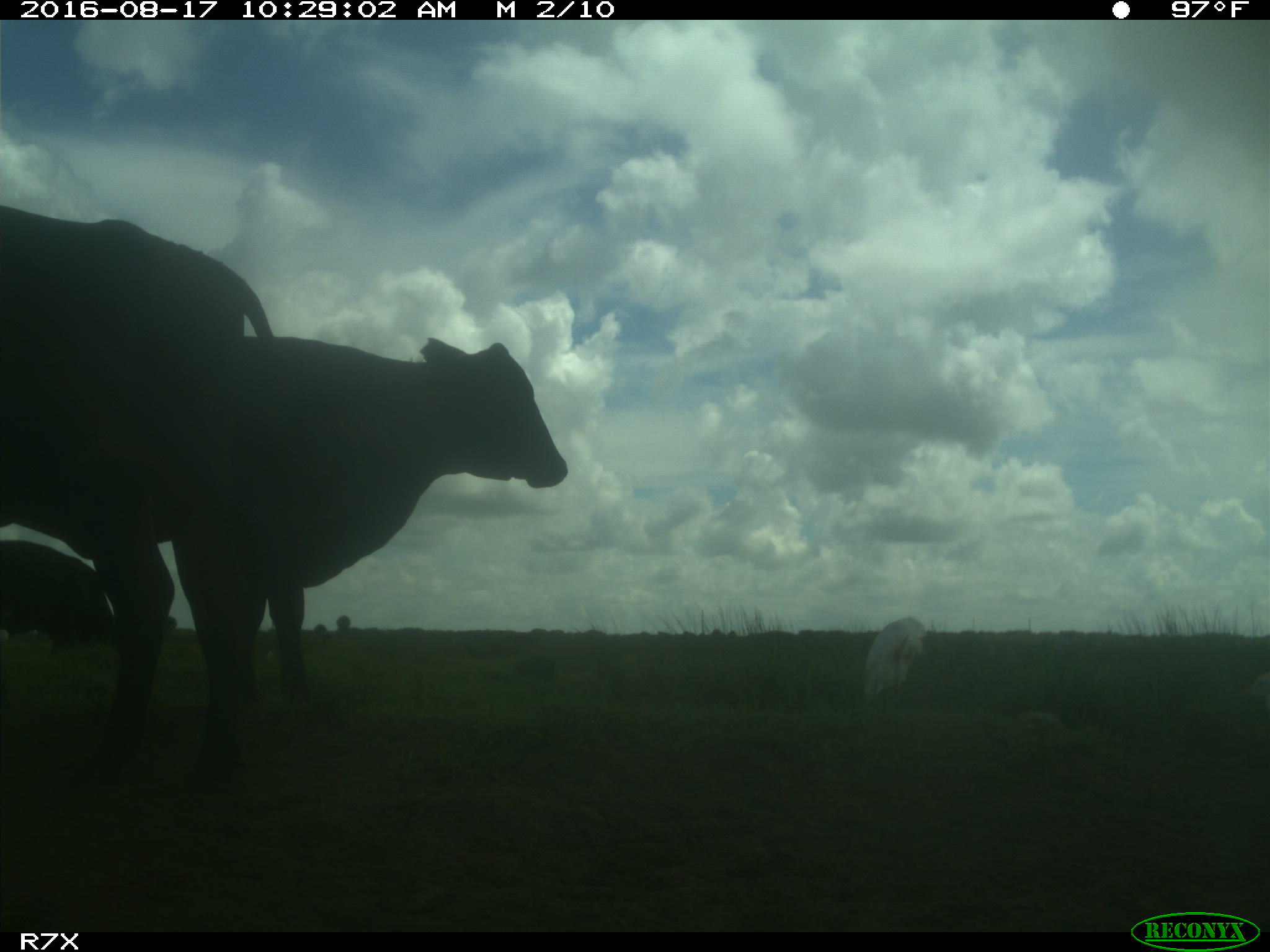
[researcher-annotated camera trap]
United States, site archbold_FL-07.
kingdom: Animalia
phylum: Chordata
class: Mammalia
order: Artiodactyla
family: Bovidae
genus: Bos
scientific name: Bos taurus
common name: domestic cow